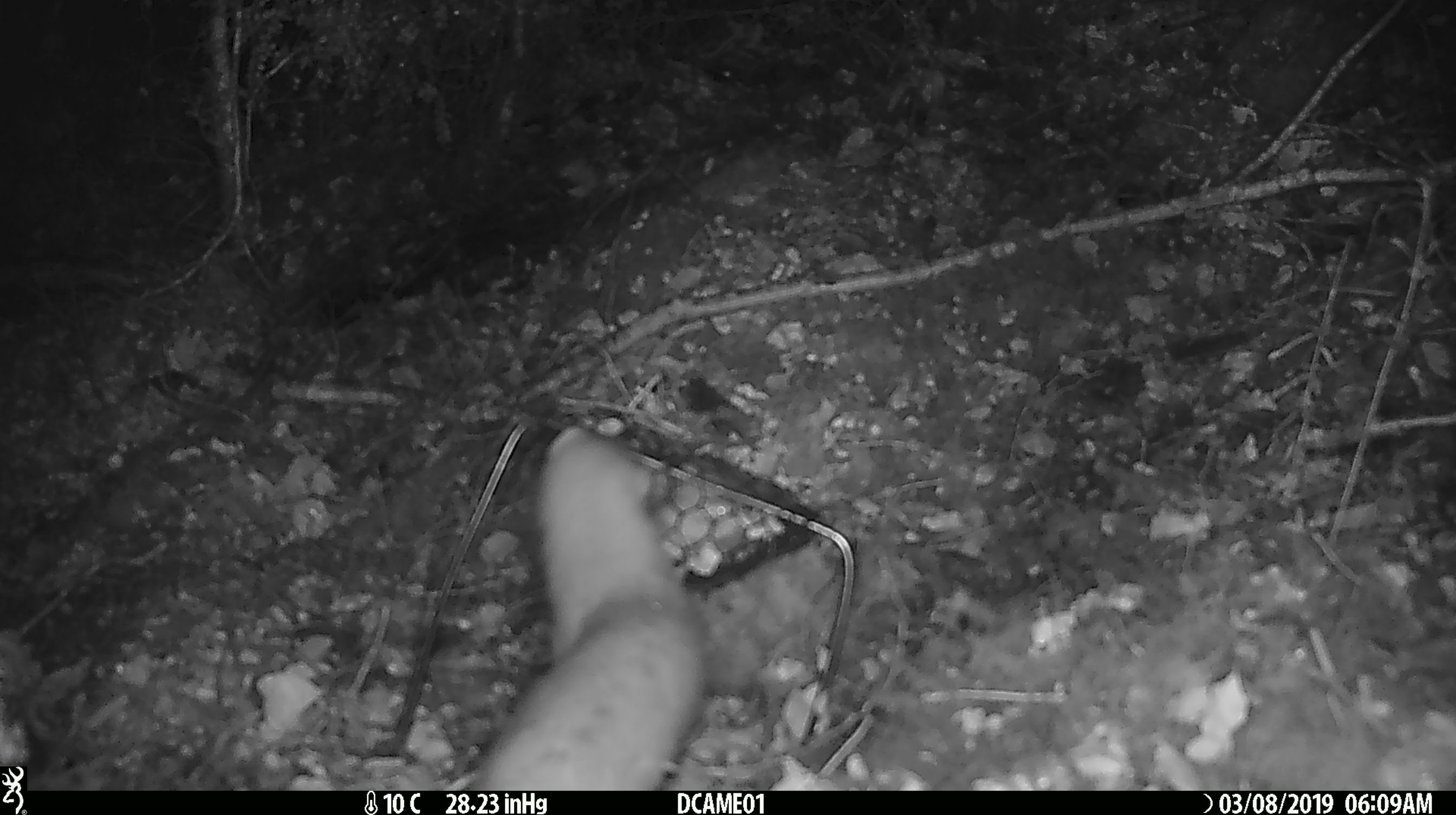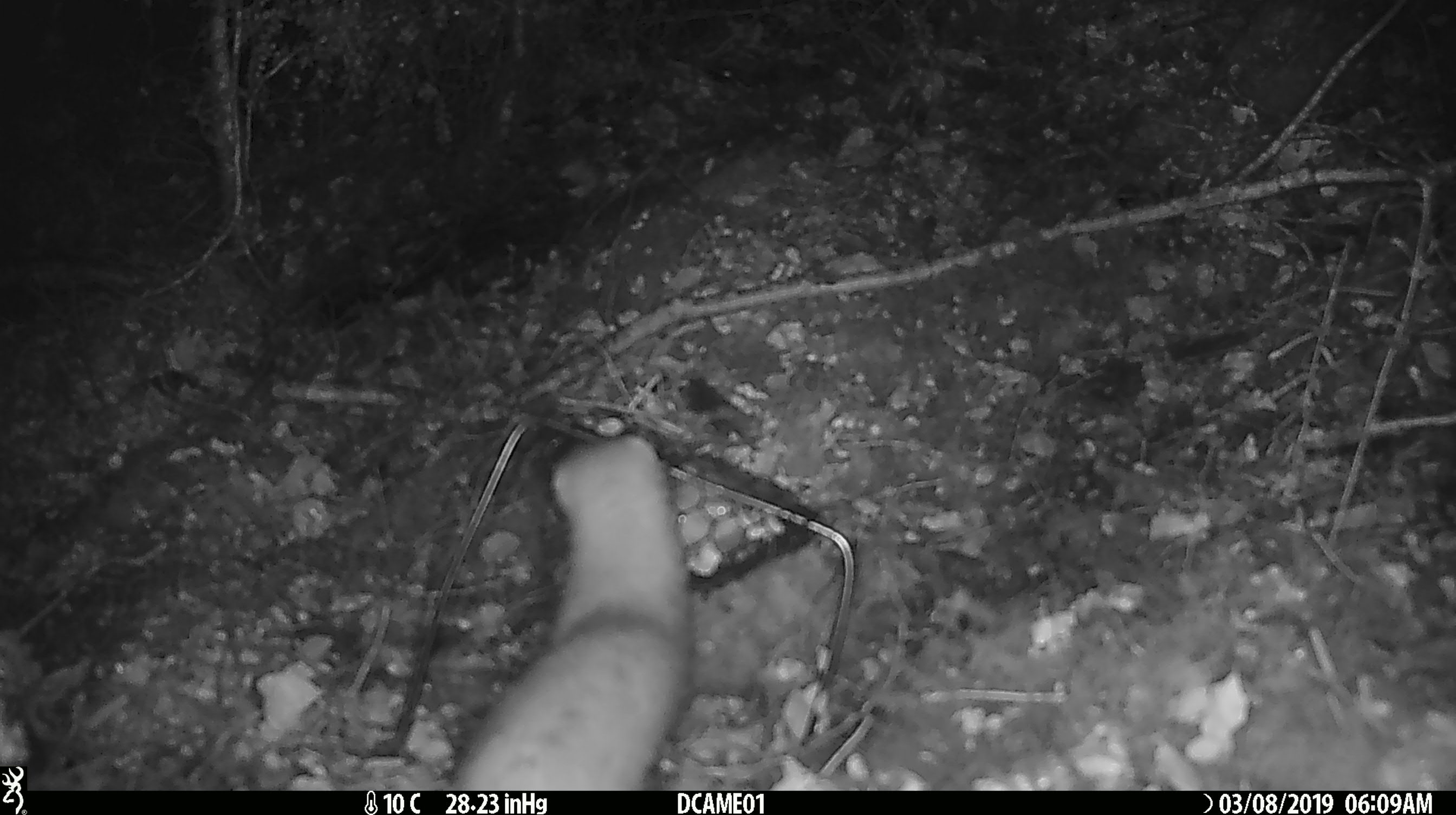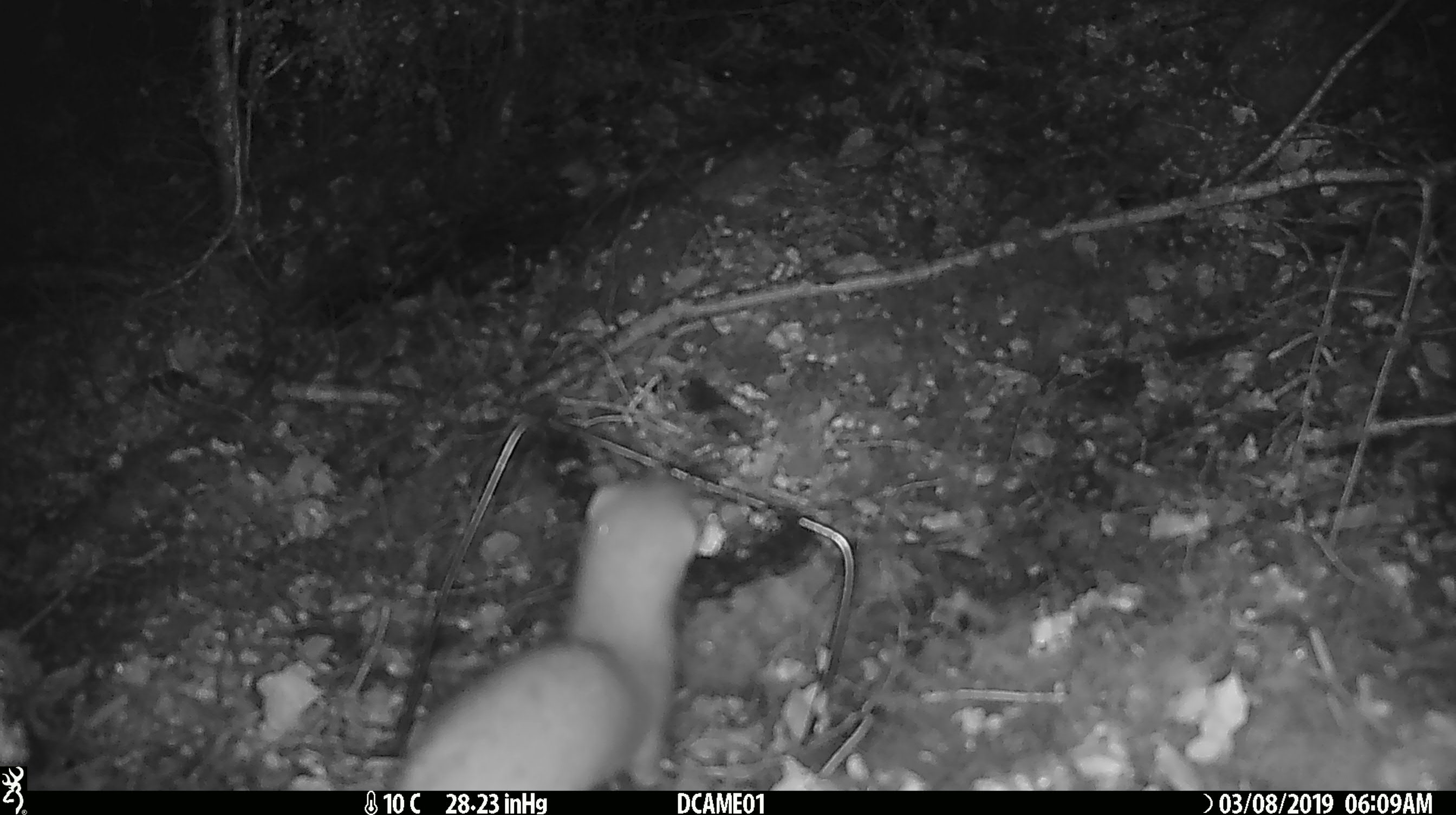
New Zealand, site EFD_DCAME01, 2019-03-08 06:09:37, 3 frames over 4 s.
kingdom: Animalia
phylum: Chordata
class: Mammalia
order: Carnivora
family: Mustelidae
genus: Mustela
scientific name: Mustela erminea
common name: stoat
Stoat (Mustela erminea).